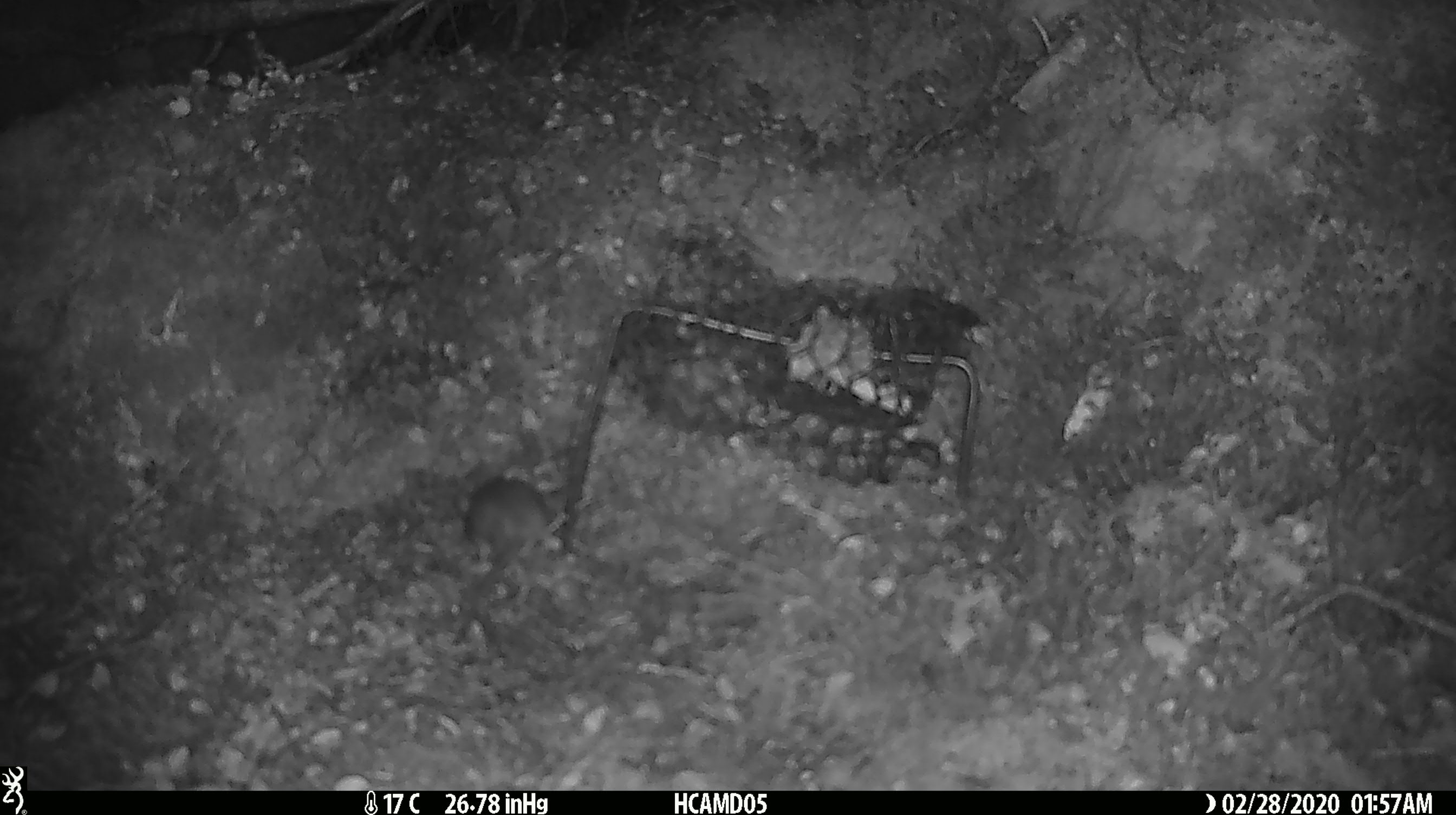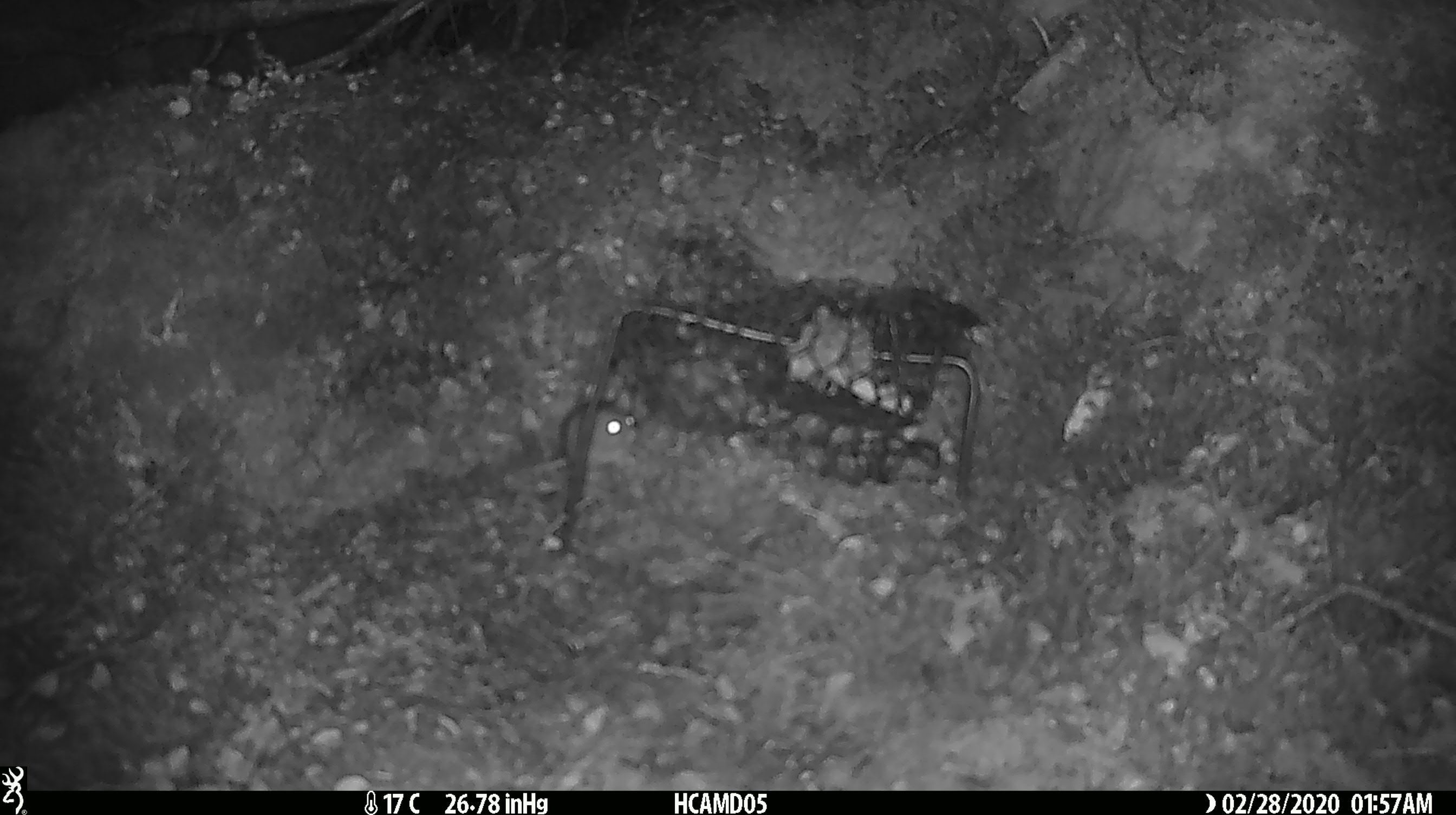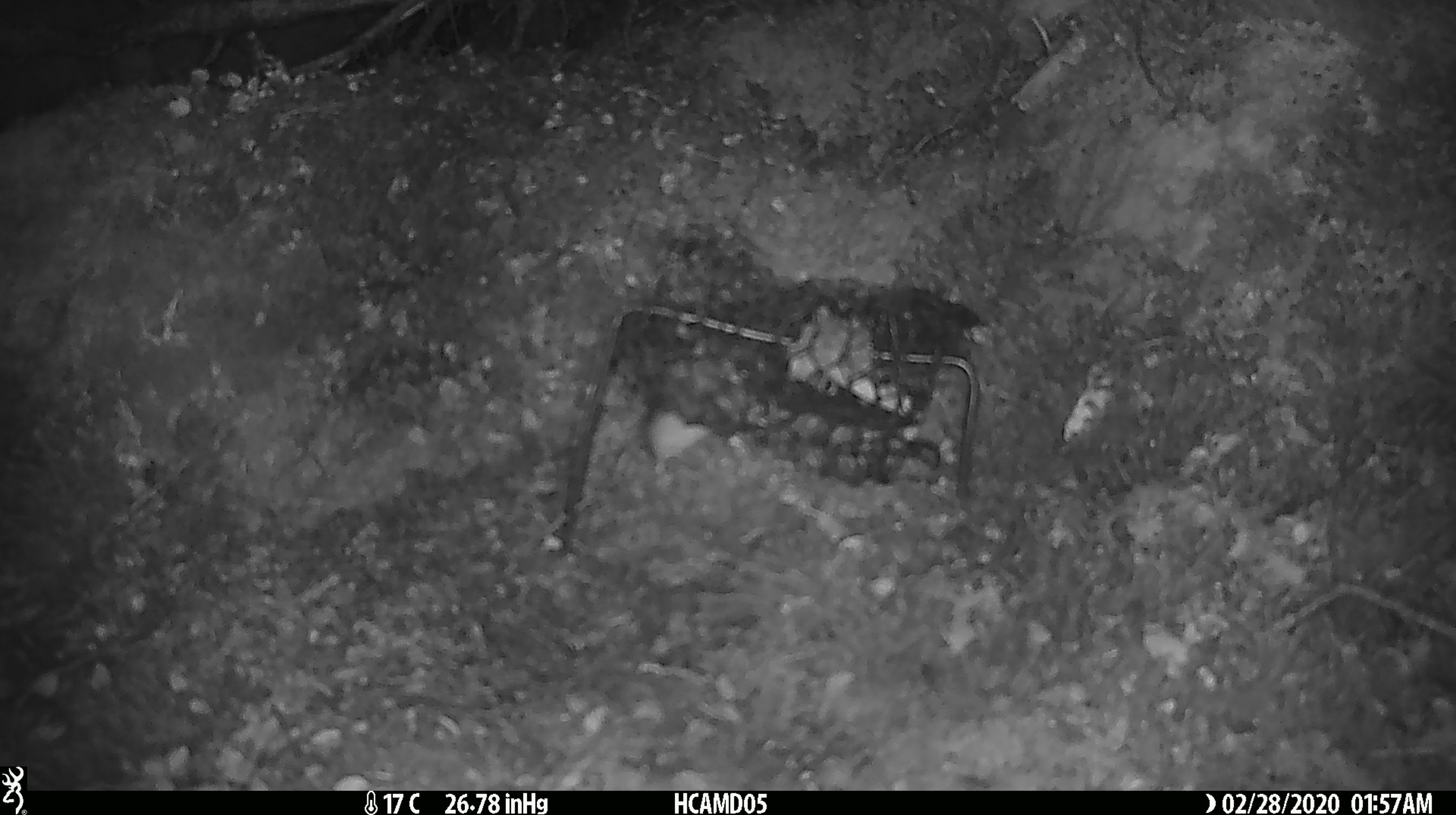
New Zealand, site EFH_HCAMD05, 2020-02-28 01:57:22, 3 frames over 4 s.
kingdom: Animalia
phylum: Chordata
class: Mammalia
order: Rodentia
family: Muridae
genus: Mus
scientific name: Mus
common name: mouse